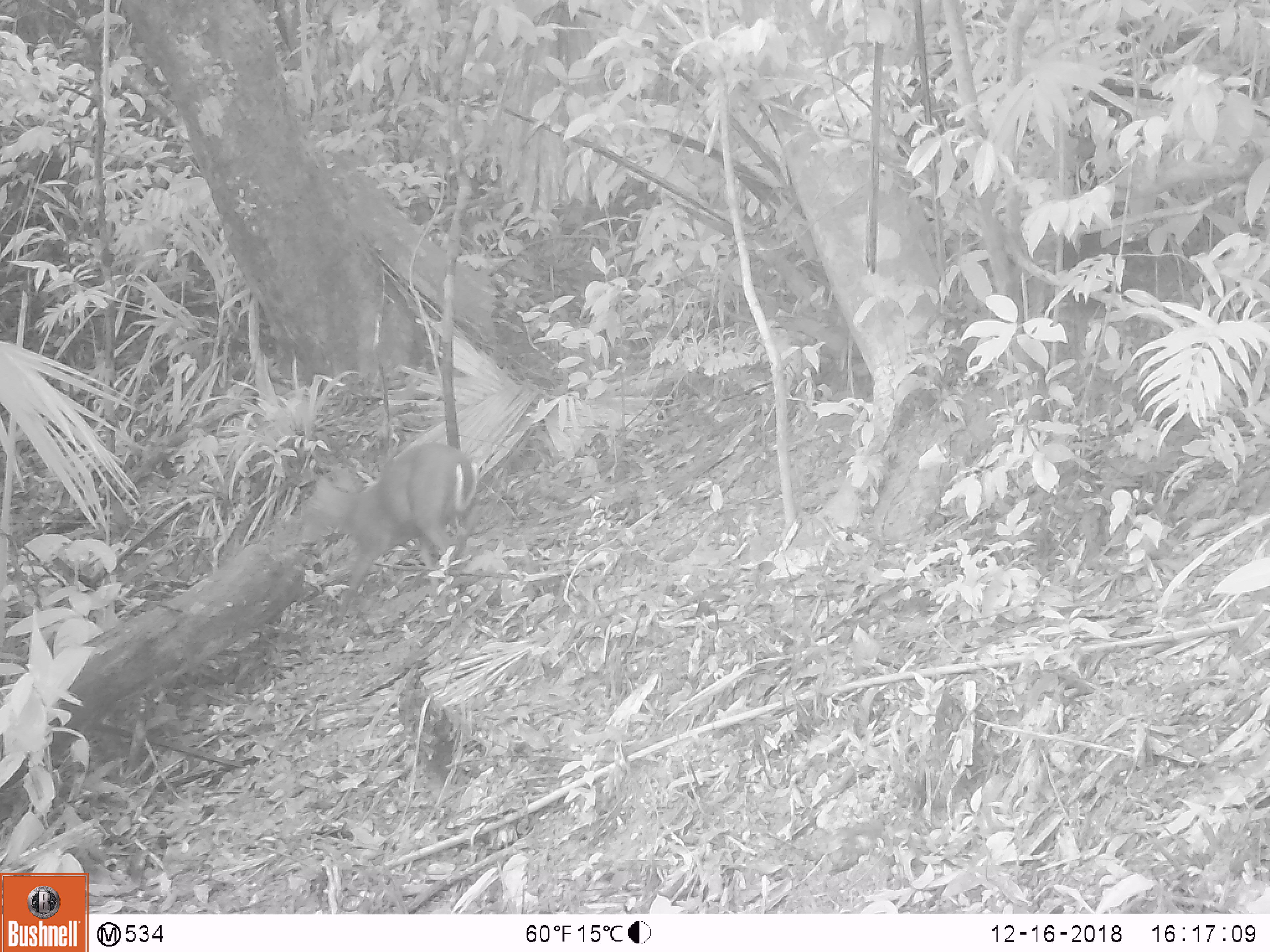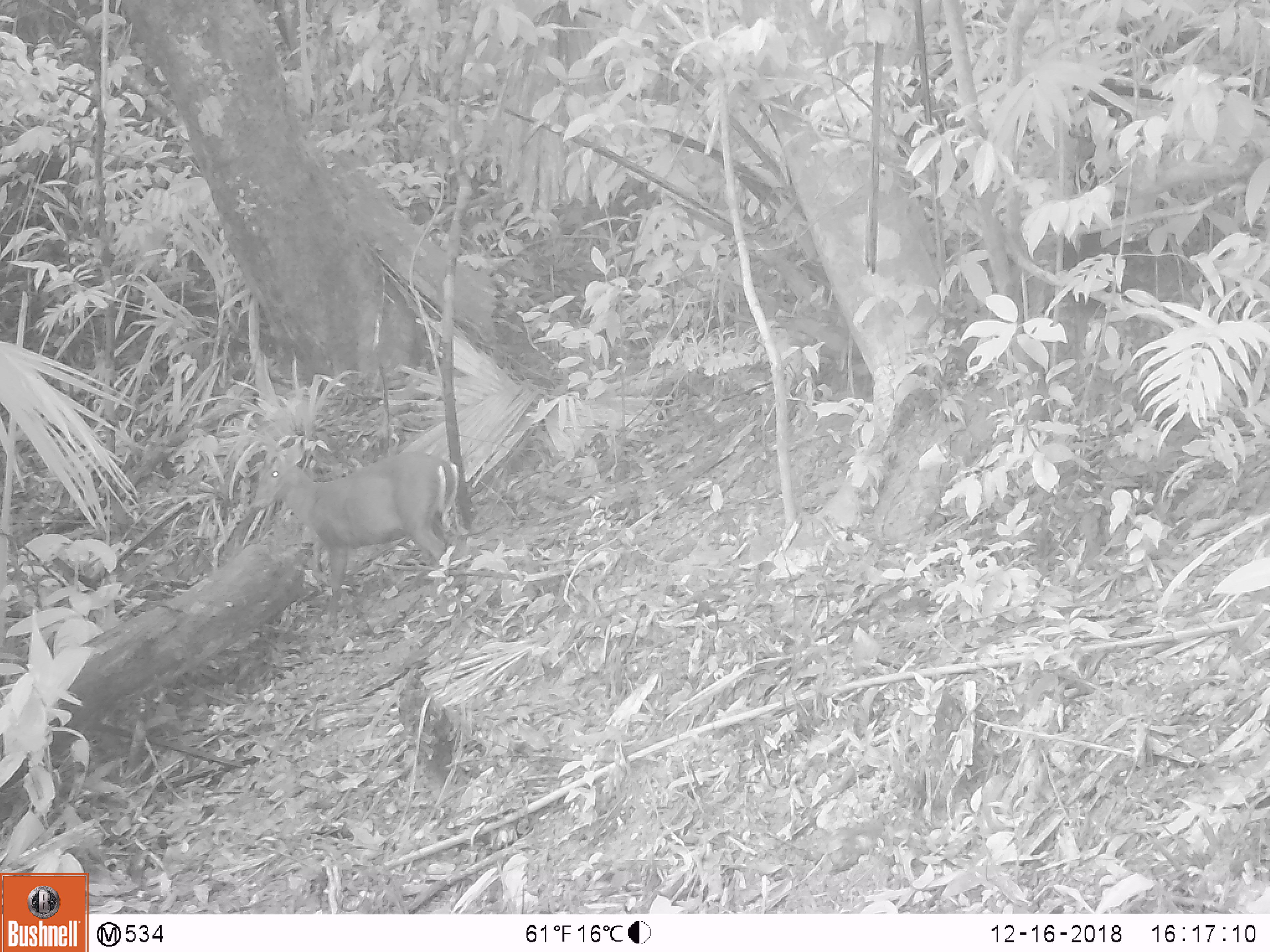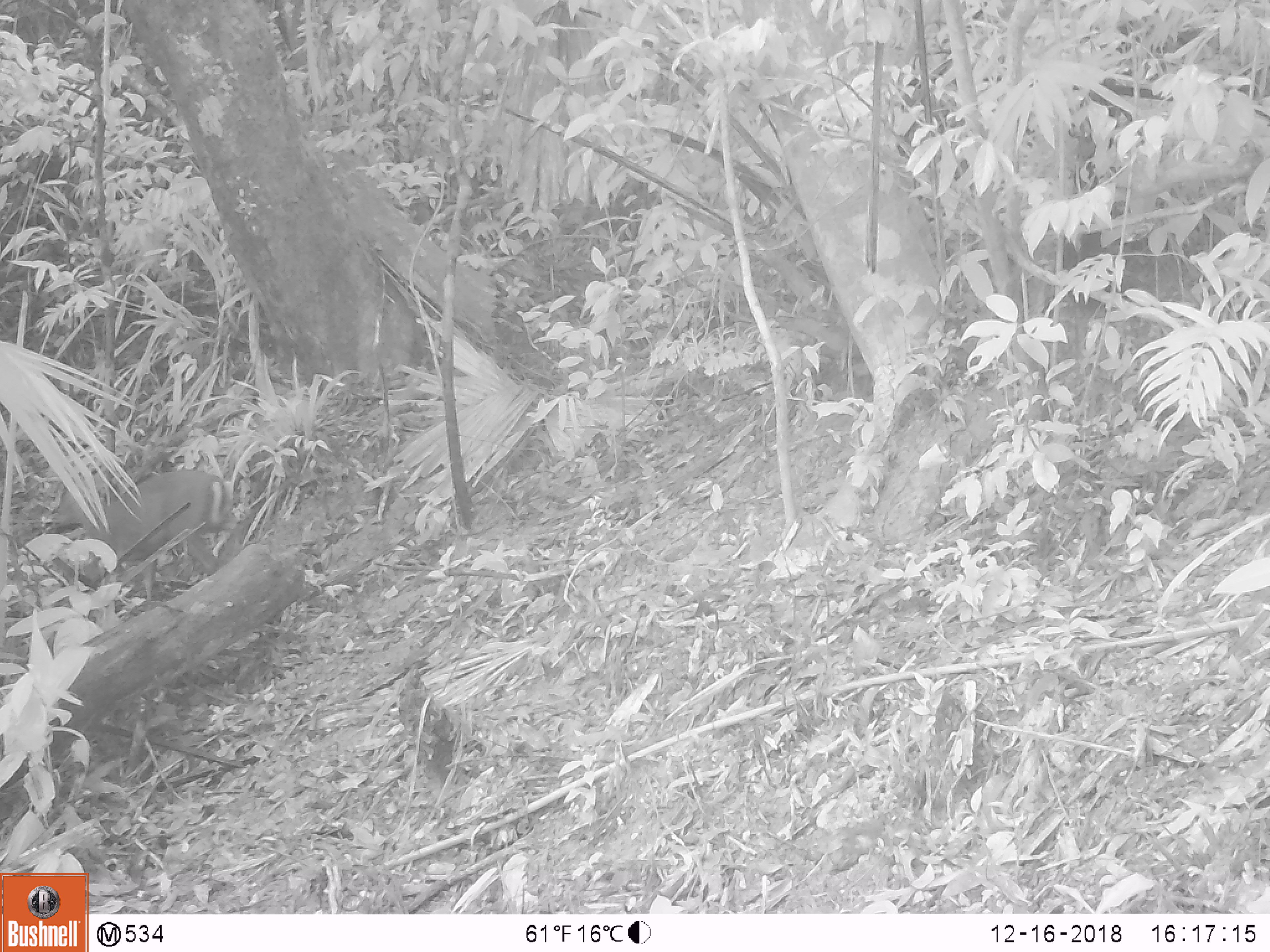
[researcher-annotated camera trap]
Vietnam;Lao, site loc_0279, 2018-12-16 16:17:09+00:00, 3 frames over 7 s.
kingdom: Animalia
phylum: Chordata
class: Mammalia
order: Artiodactyla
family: Cervidae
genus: Muntiacus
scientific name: Muntiacus rooseveltorum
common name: roosevelt's muntjac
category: roosevelts muntjac group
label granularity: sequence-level